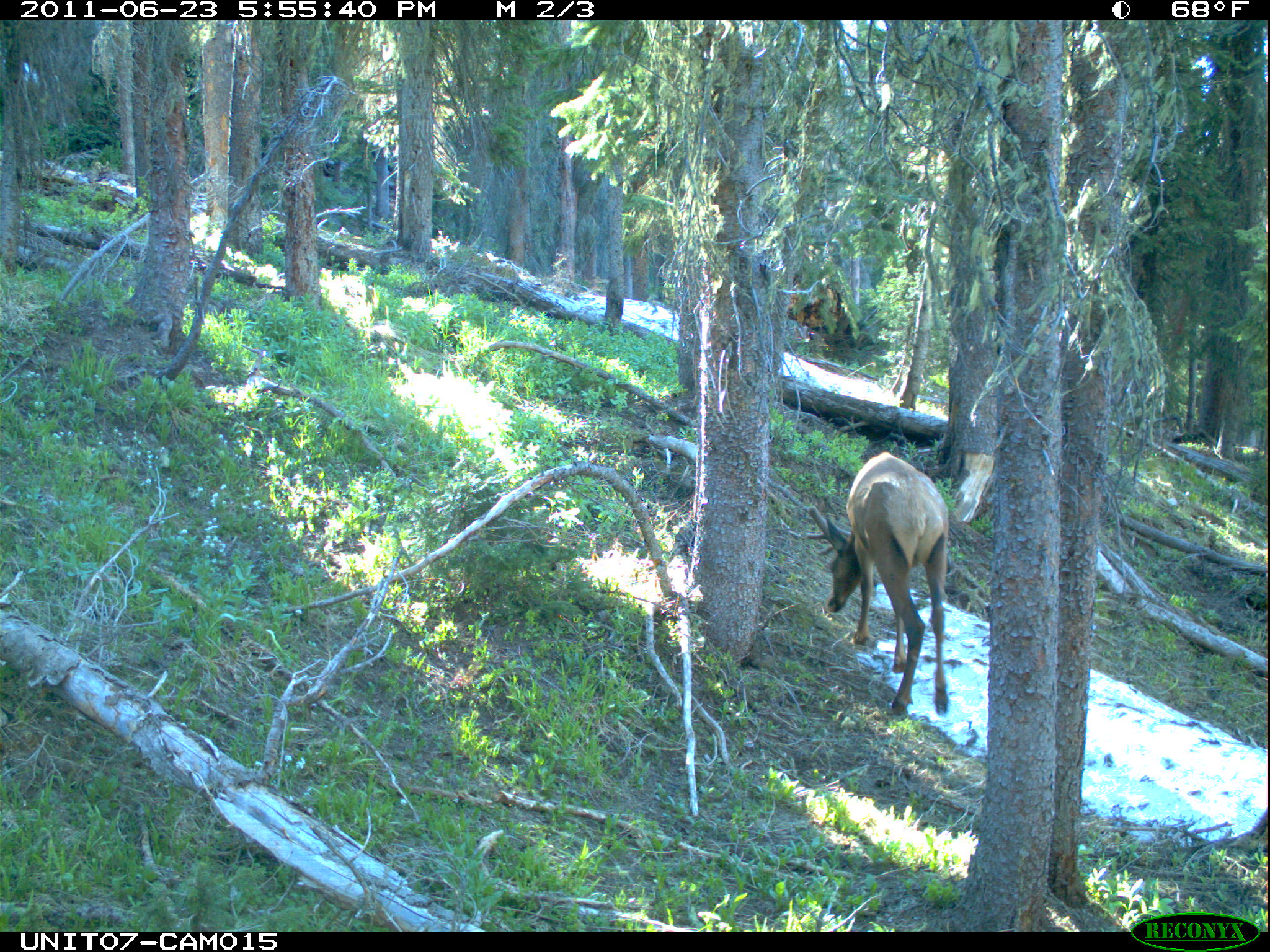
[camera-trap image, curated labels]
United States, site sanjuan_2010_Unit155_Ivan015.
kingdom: Animalia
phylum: Chordata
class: Mammalia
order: Artiodactyla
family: Cervidae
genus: Cervus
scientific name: Cervus elaphus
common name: red deer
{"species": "Cervus elaphus (red deer)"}